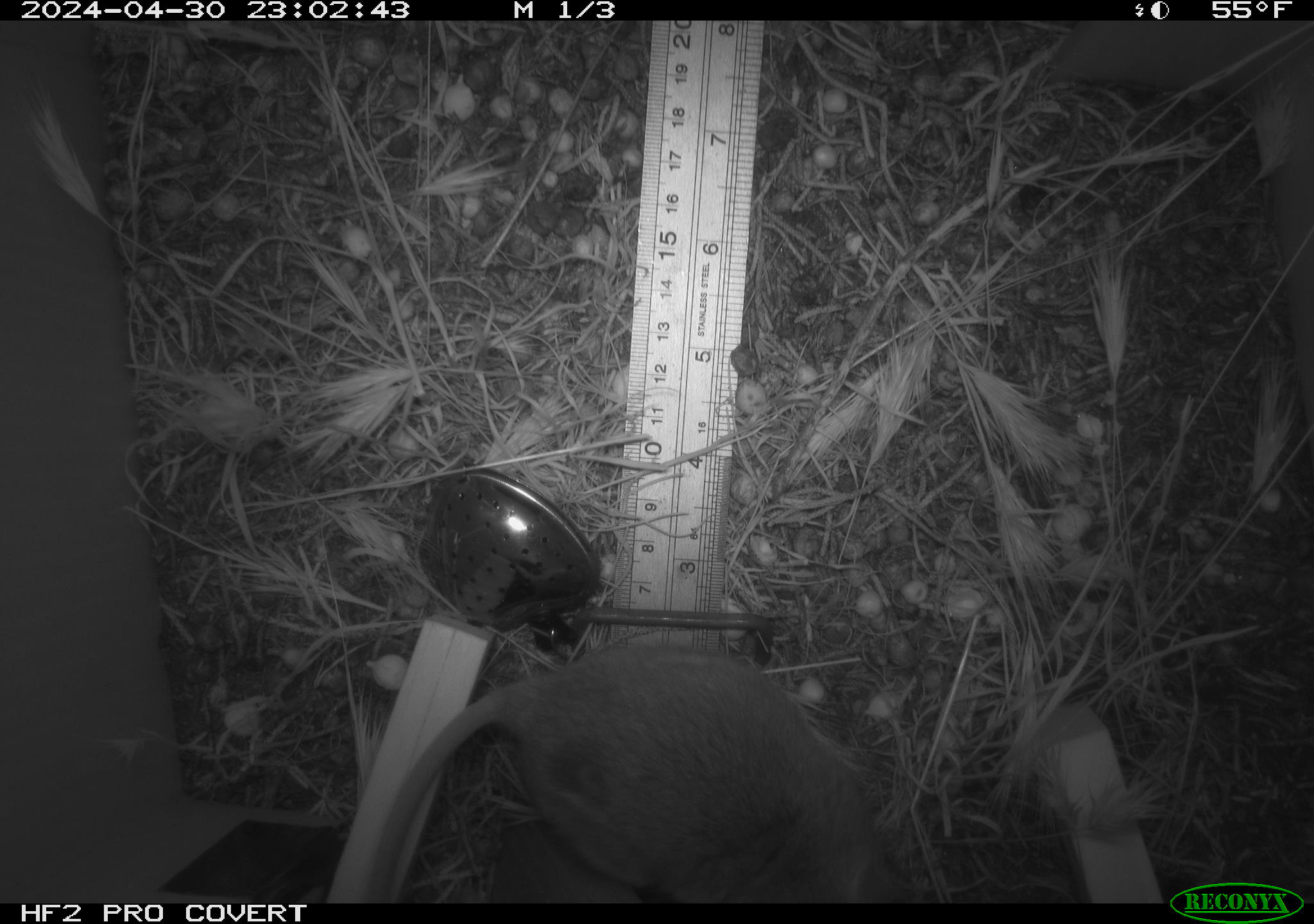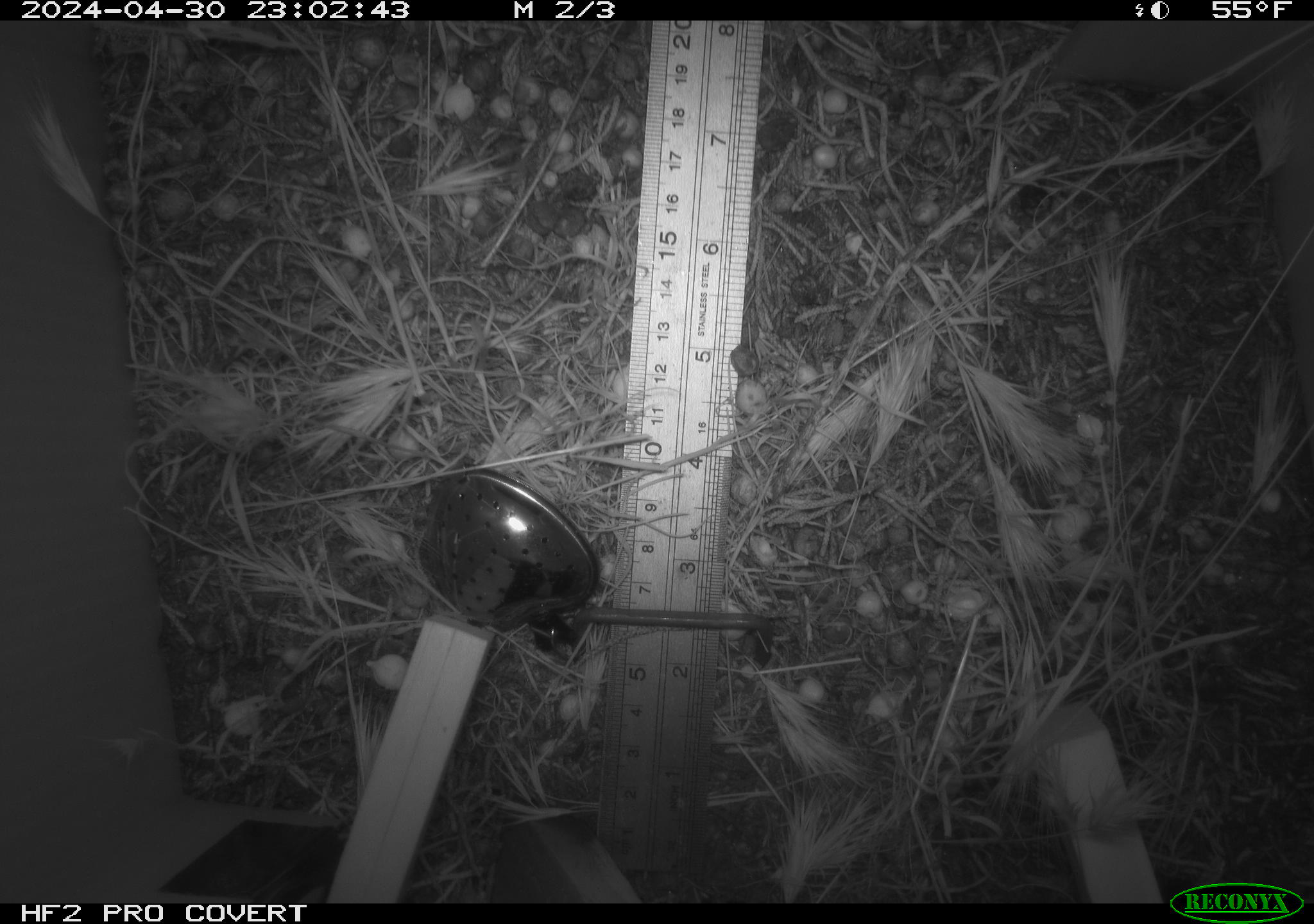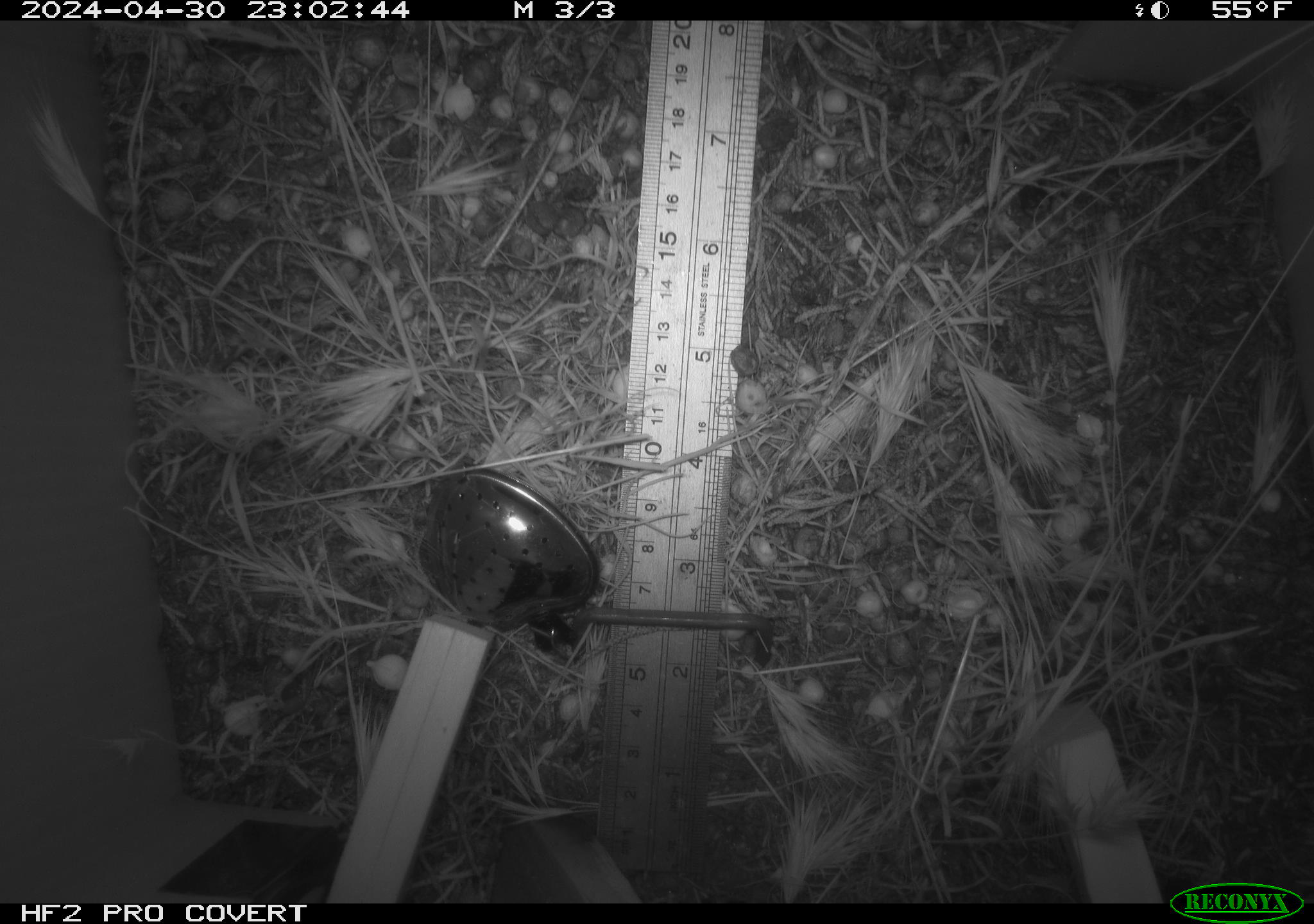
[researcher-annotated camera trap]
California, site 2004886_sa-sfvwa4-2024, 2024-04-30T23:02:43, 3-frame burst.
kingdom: Animalia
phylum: Chordata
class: Mammalia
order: Rodentia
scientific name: Rodentia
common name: mouse species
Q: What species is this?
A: Mouse species (Rodentia).